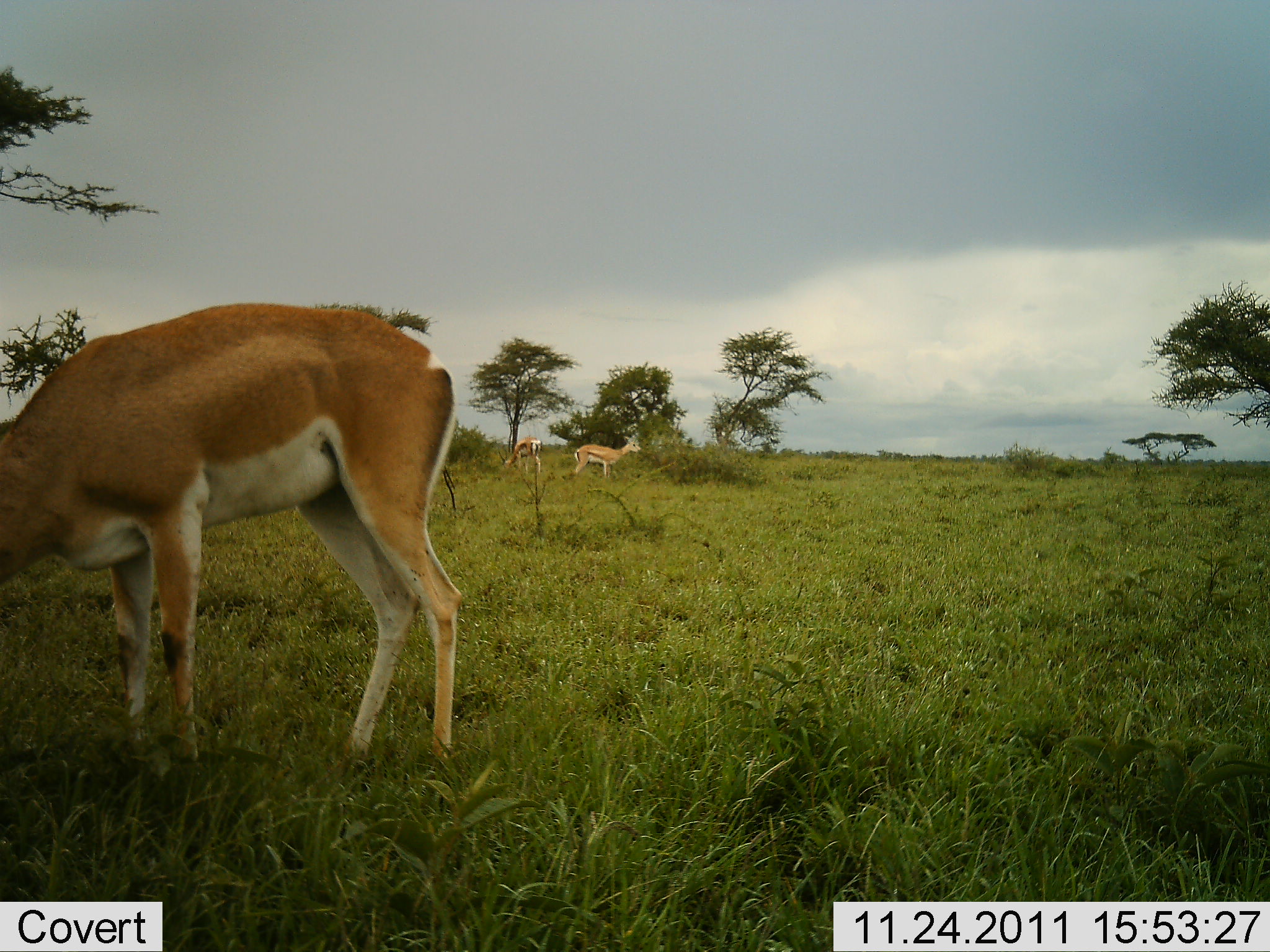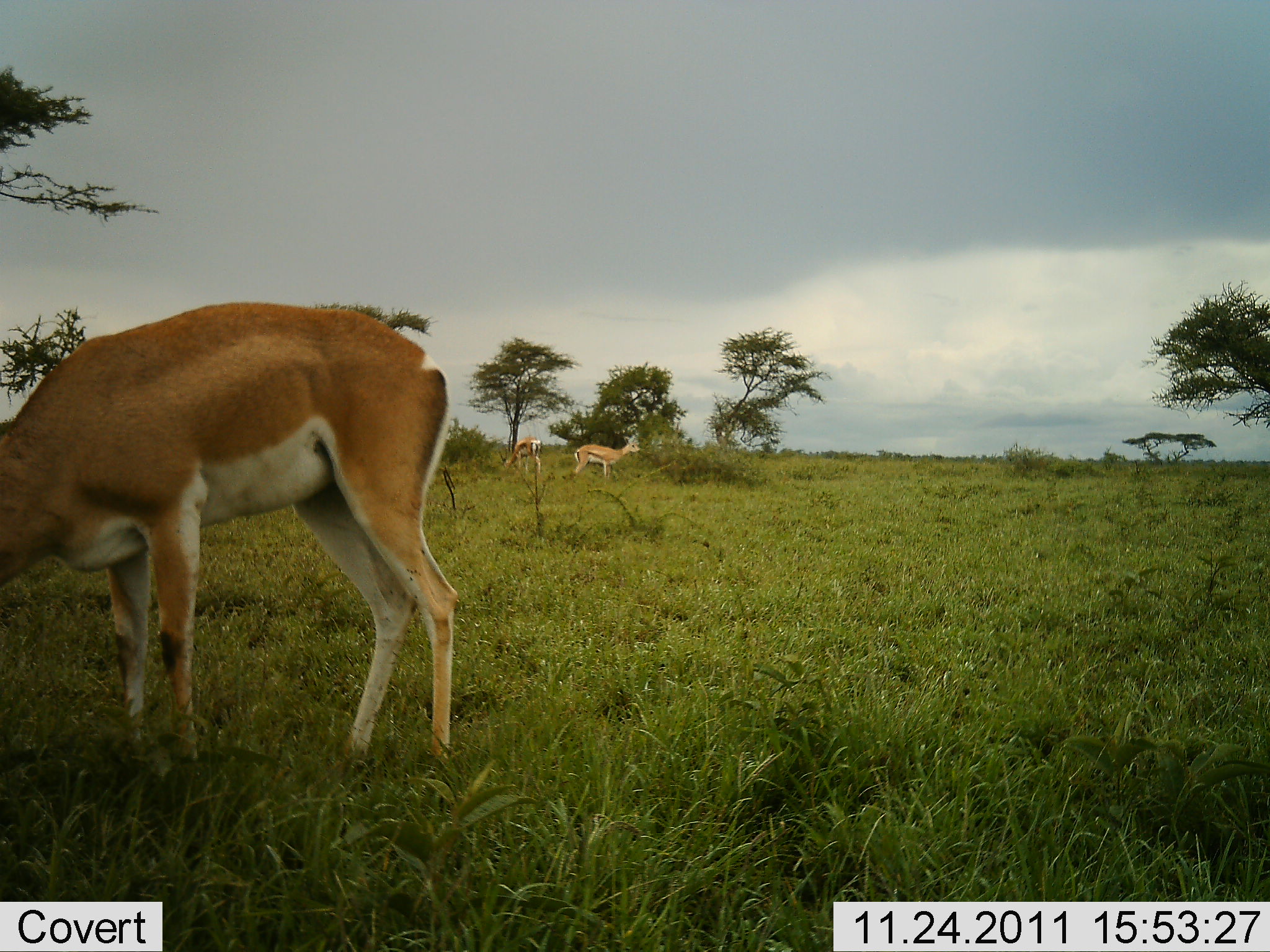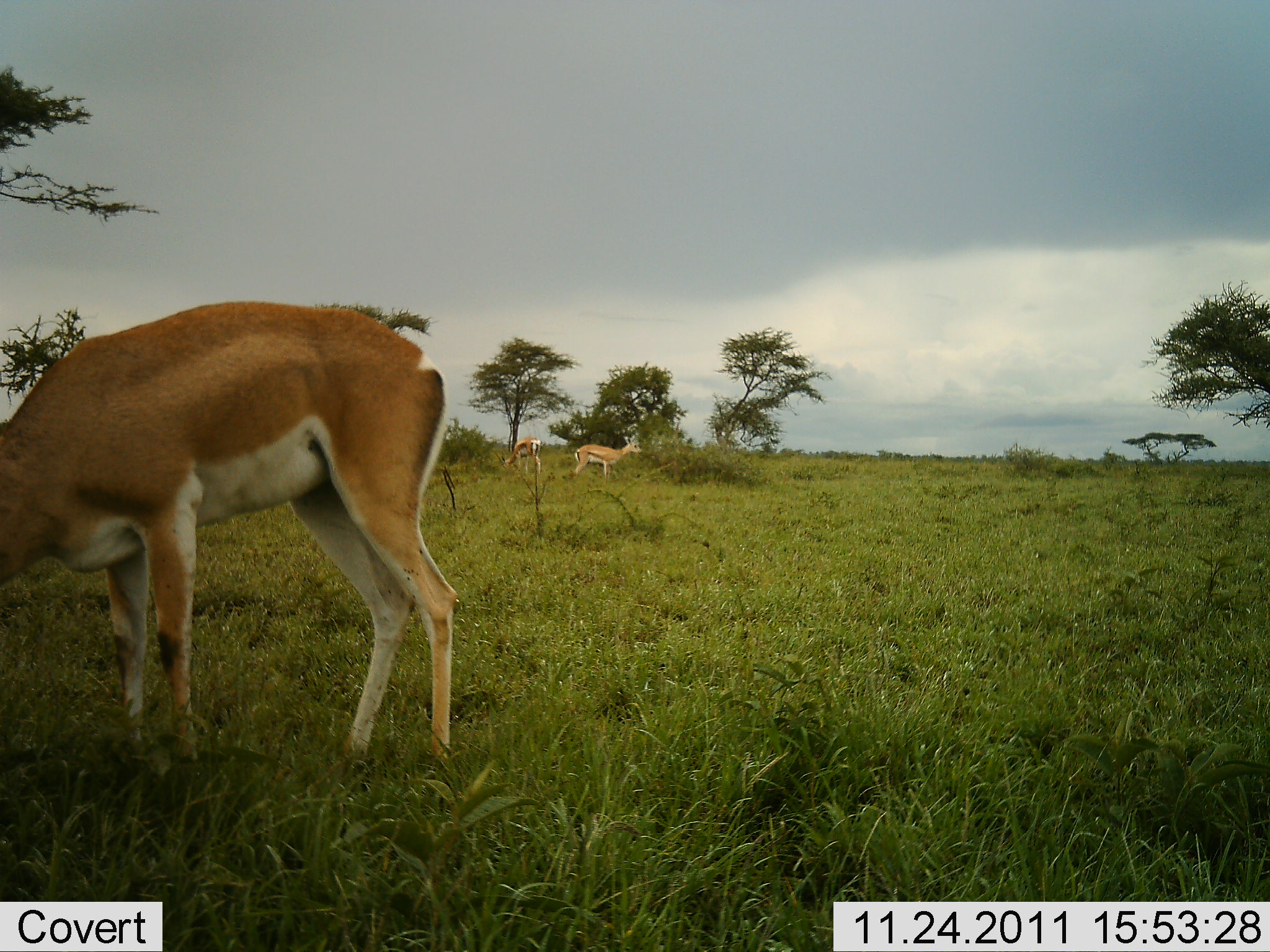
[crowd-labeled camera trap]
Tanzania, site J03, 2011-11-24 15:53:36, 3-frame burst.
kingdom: Animalia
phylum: Chordata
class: Mammalia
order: Artiodactyla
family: Bovidae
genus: Nanger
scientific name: Nanger granti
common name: grant's gazelle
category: gazellegrants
Gazellegrants (grant's gazelle) (Nanger granti), count 3. Behavior (volunteer vote fractions): standing 44%, resting 0%, moving 0%, interacting 0%. Young present (vote fraction): 0%. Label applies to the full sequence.